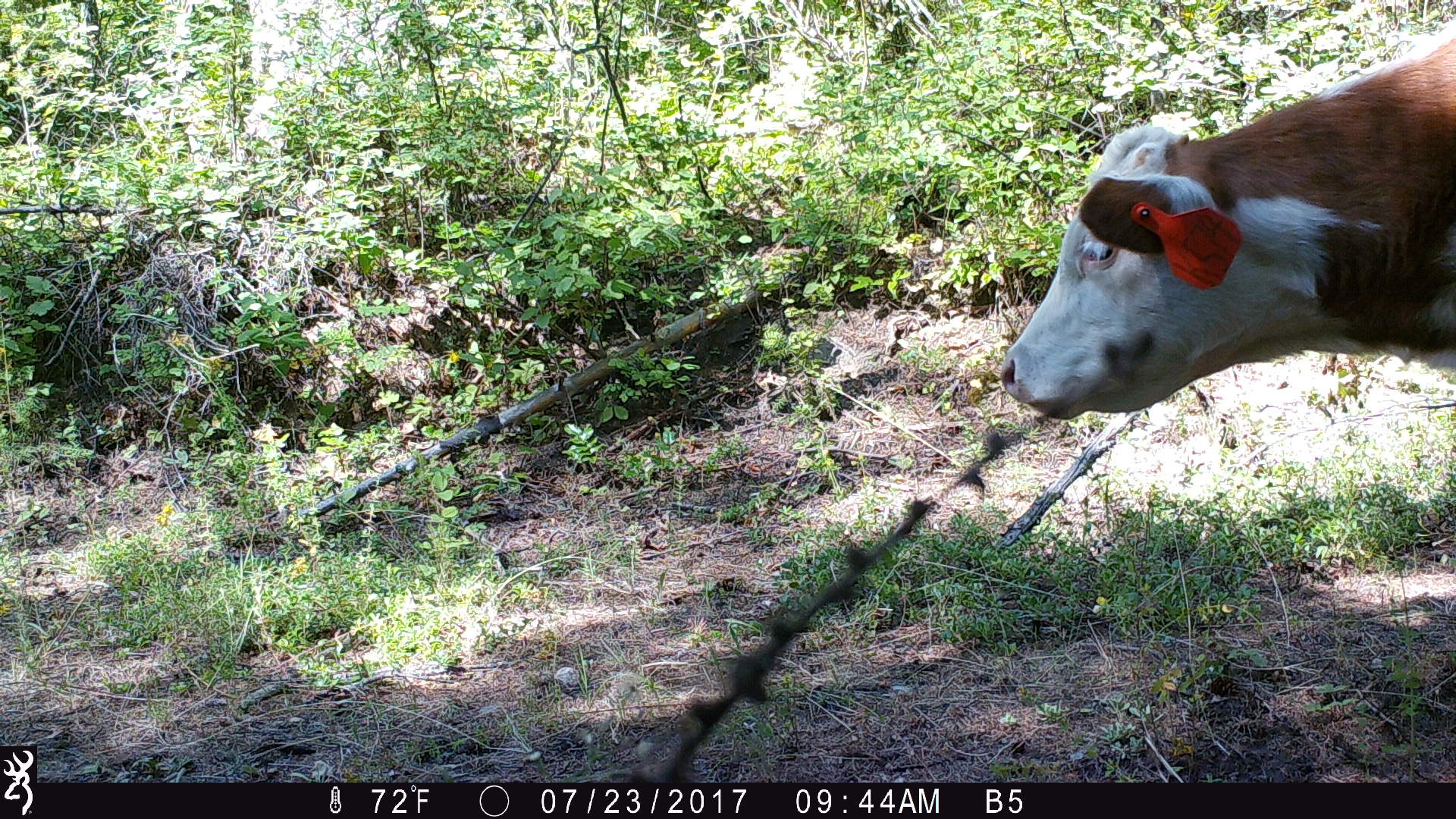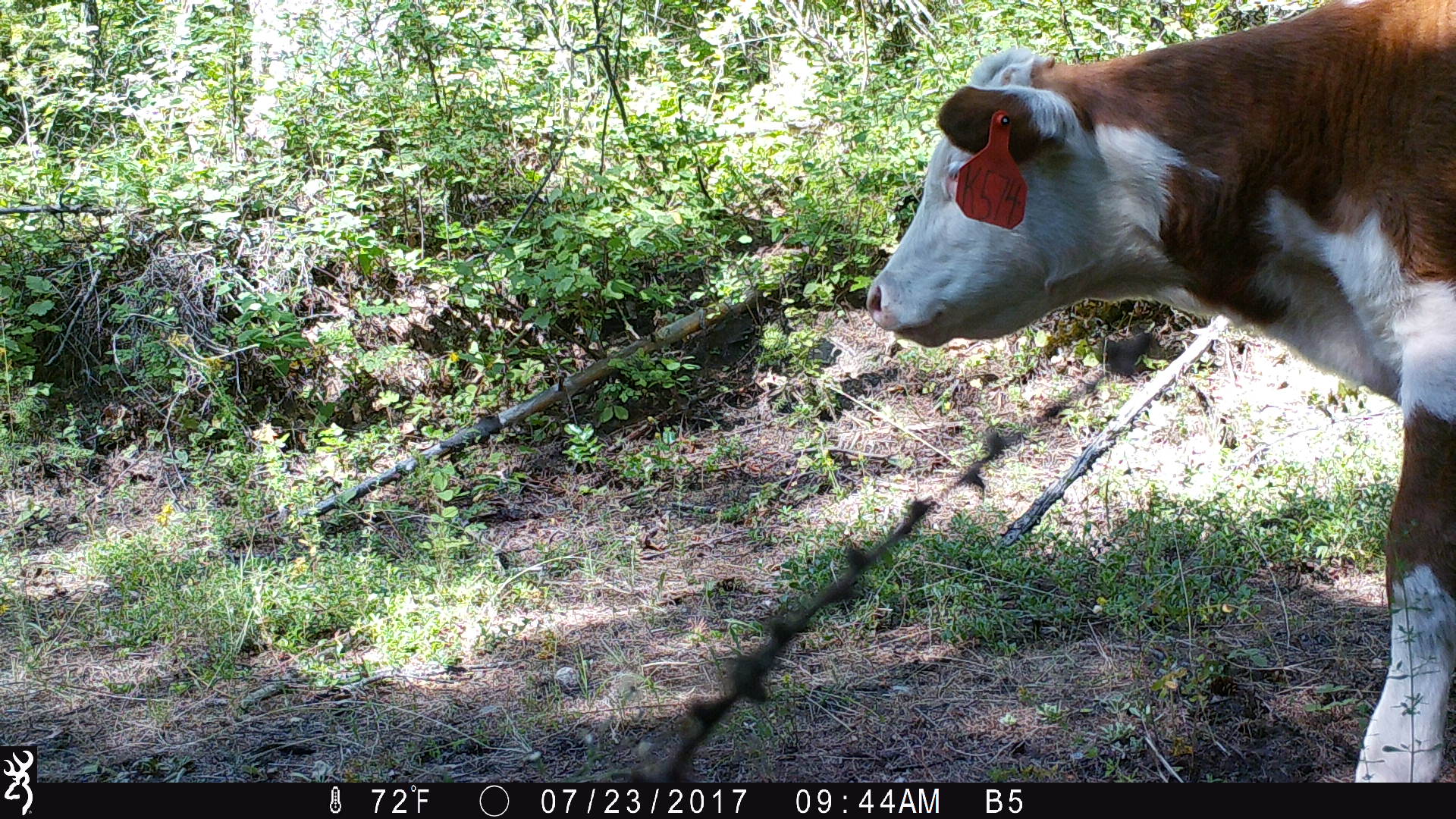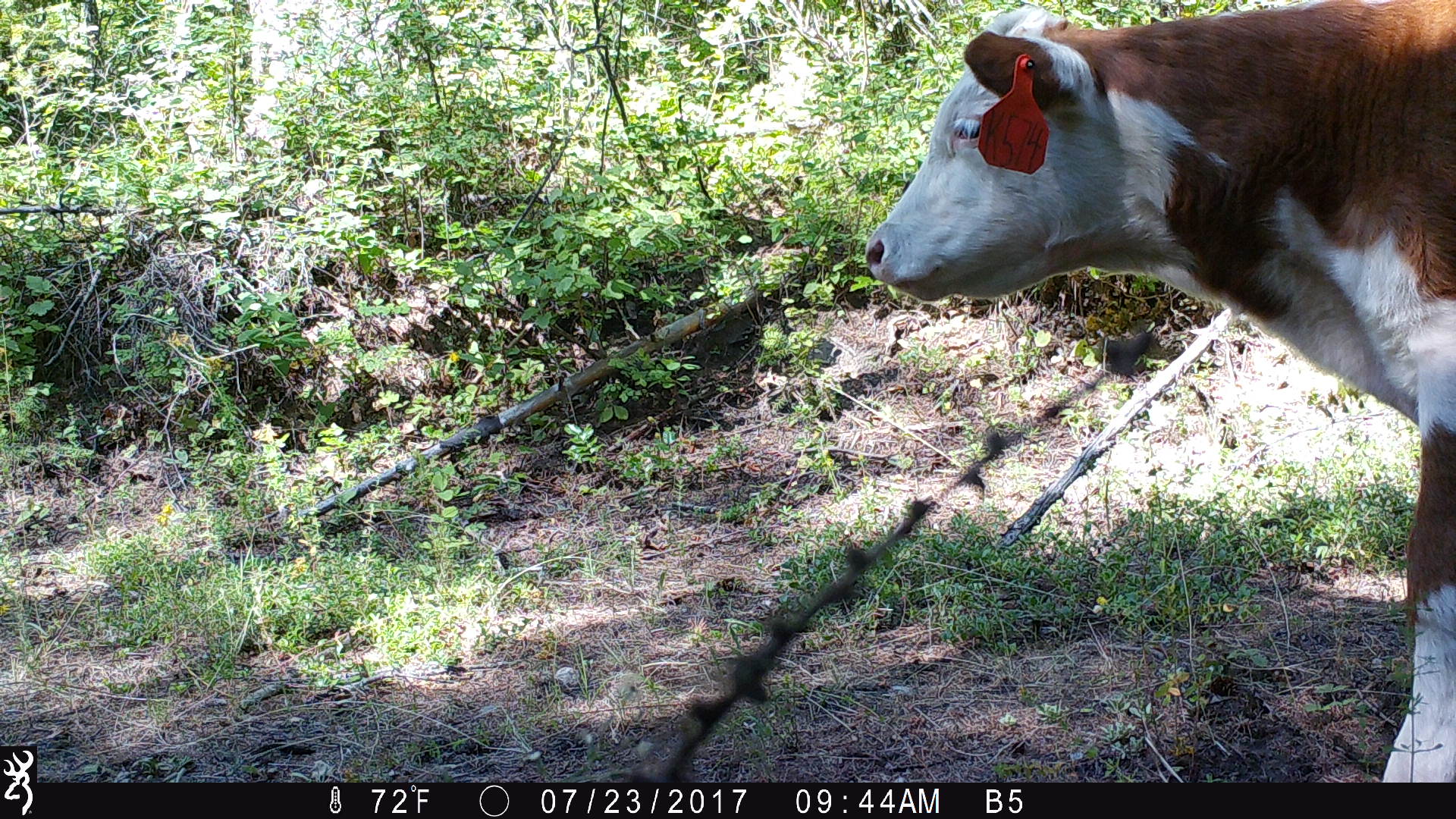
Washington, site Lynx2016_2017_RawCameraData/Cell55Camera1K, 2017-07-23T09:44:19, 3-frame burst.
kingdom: Animalia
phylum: Chordata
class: Mammalia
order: Artiodactyla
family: Bovidae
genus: Bos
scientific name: Bos taurus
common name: domestic cattle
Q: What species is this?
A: Domestic cattle (Bos taurus).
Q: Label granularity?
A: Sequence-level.